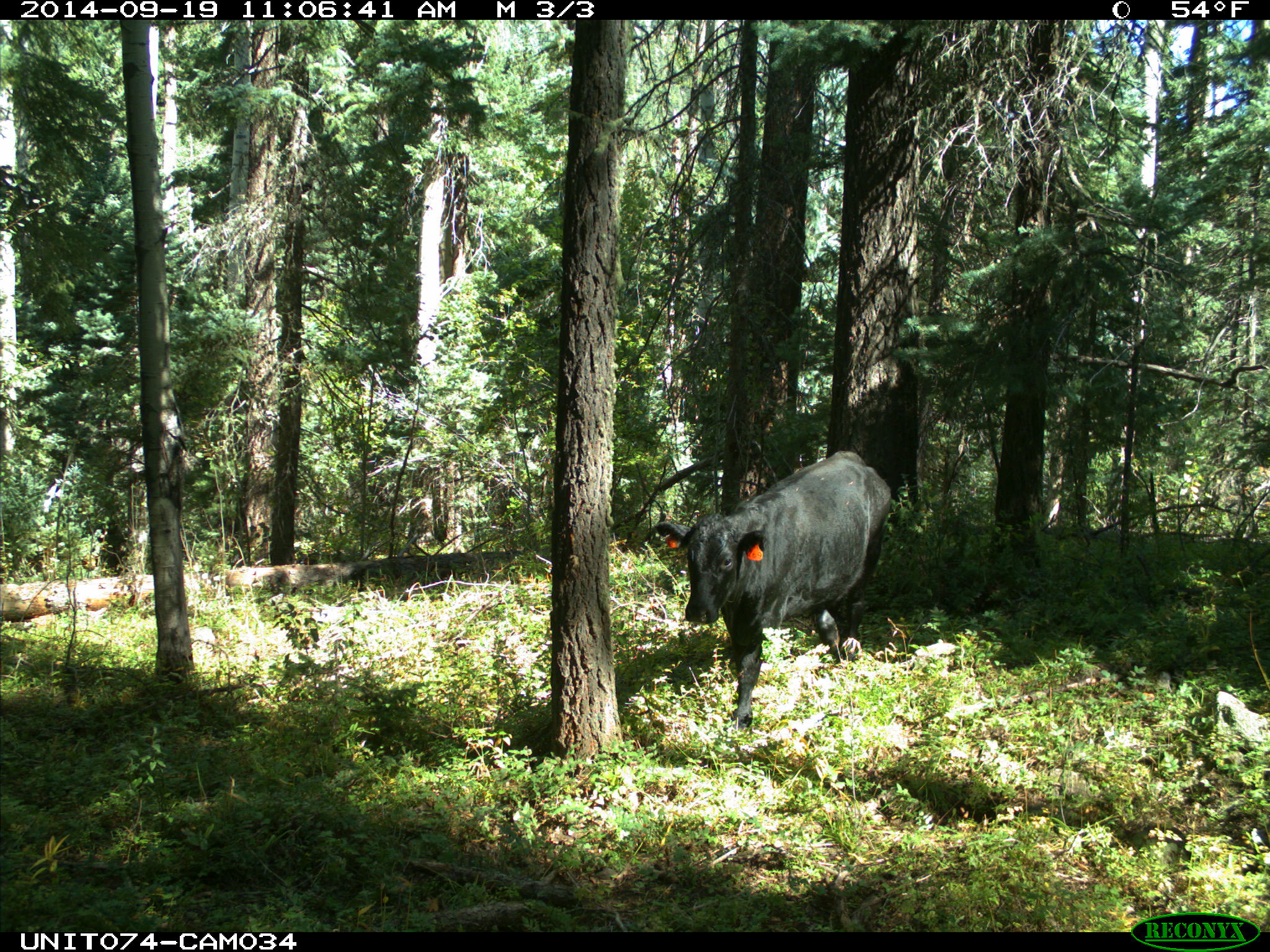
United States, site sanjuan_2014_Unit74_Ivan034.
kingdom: Animalia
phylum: Chordata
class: Mammalia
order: Artiodactyla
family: Bovidae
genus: Bos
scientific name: Bos taurus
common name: domestic cow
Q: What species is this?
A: Bos taurus (domestic cow).